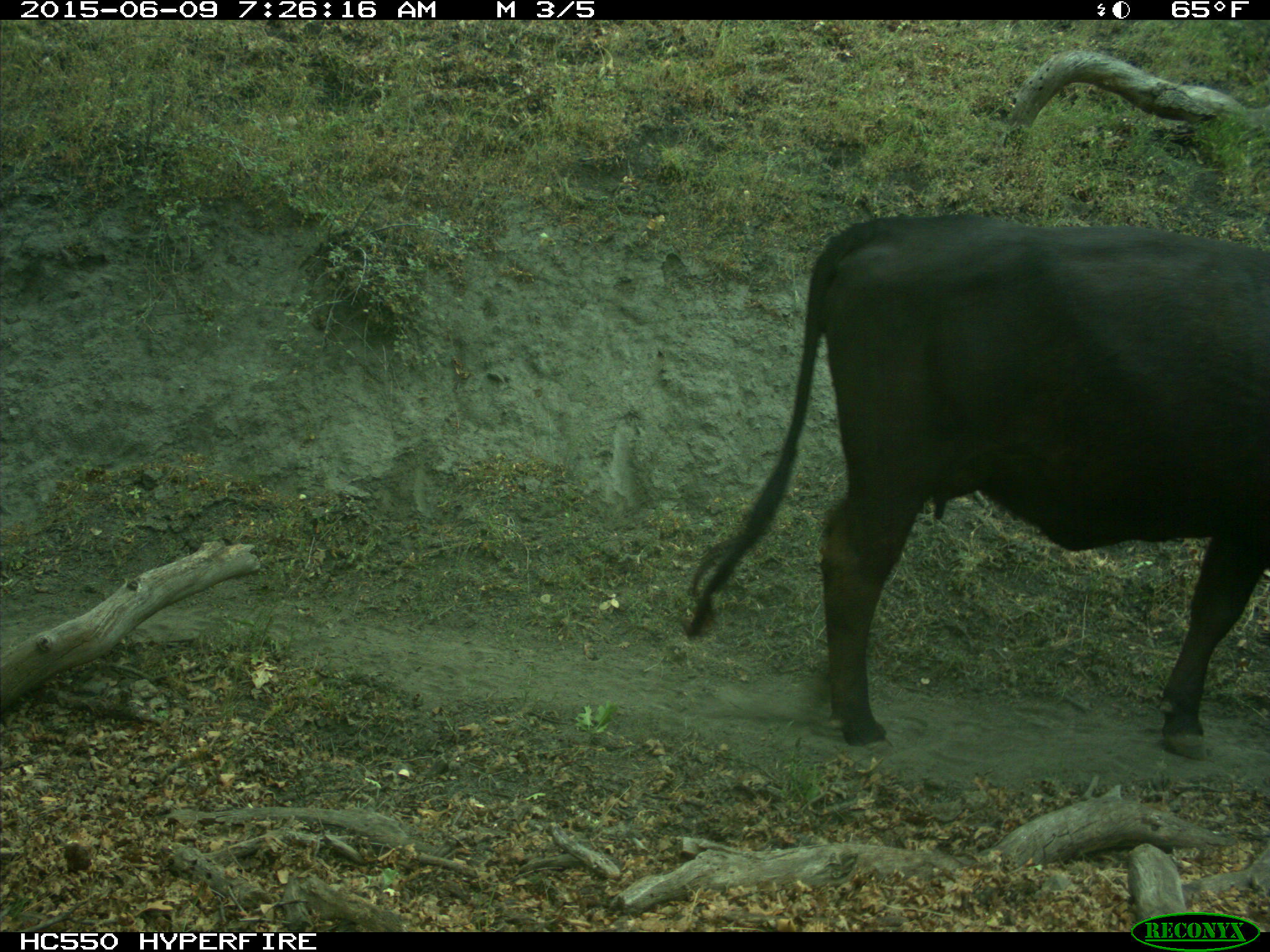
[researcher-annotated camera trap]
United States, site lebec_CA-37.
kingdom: Animalia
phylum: Chordata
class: Mammalia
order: Artiodactyla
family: Bovidae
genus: Bos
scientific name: Bos taurus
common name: domestic cow